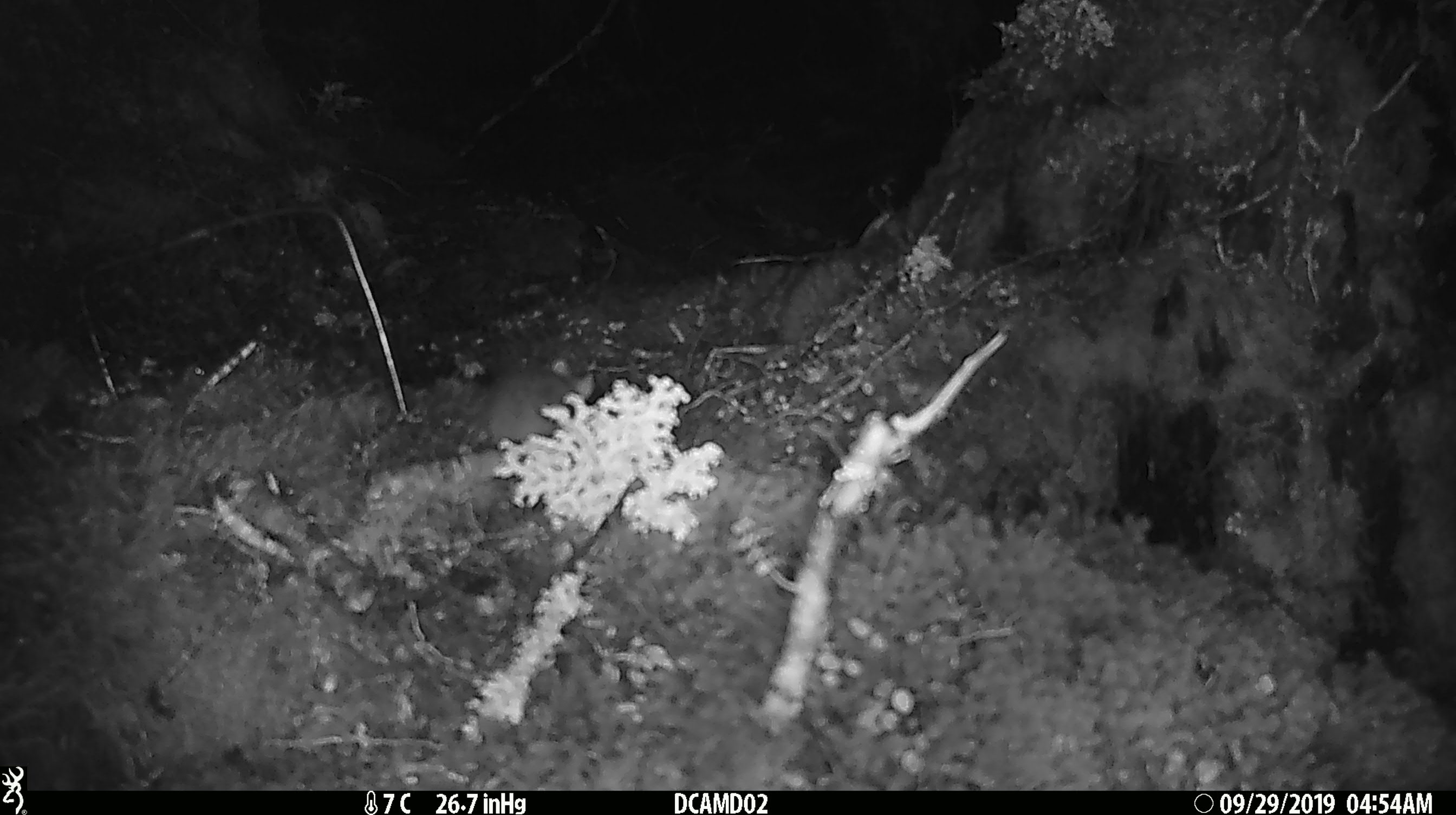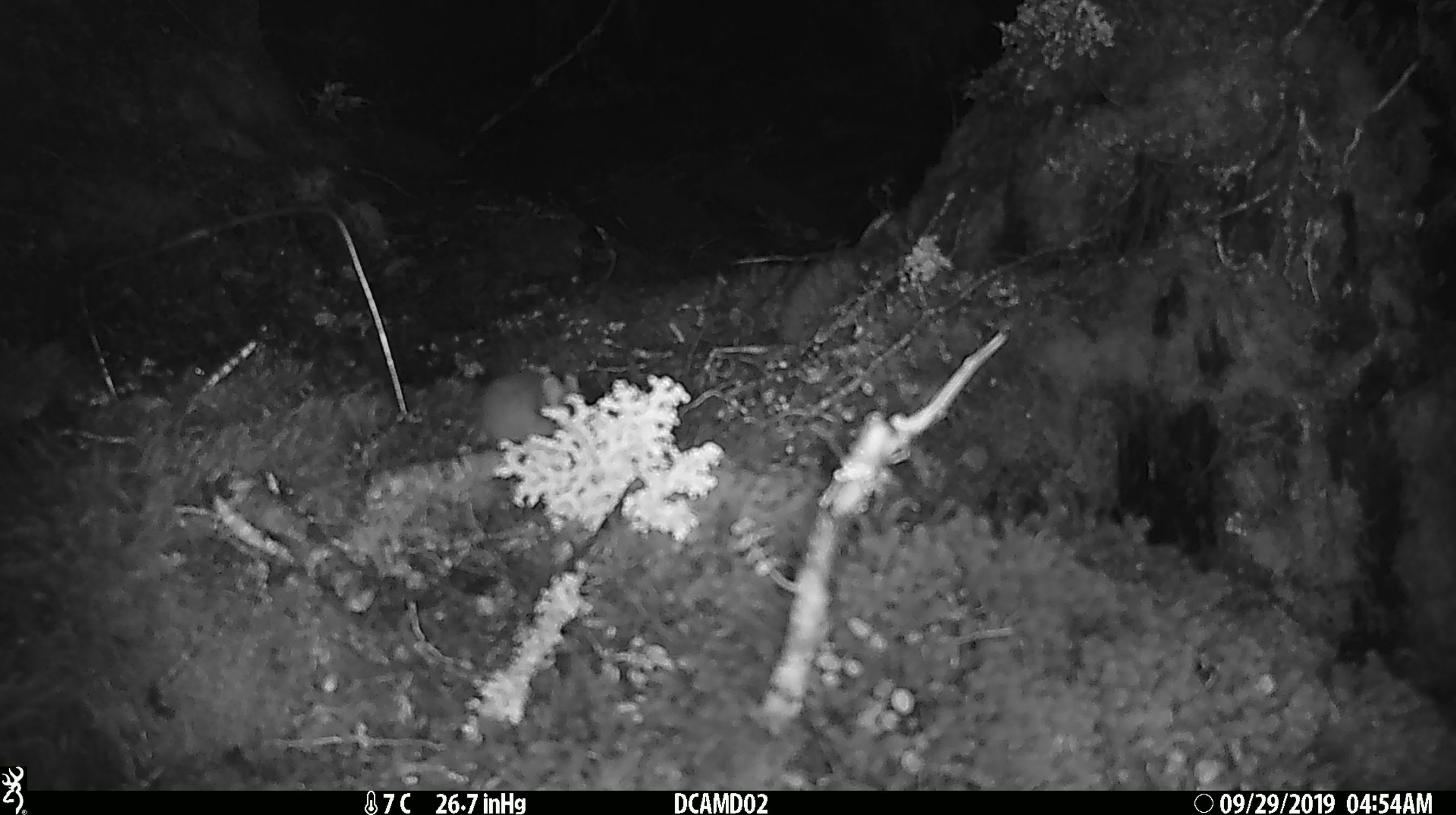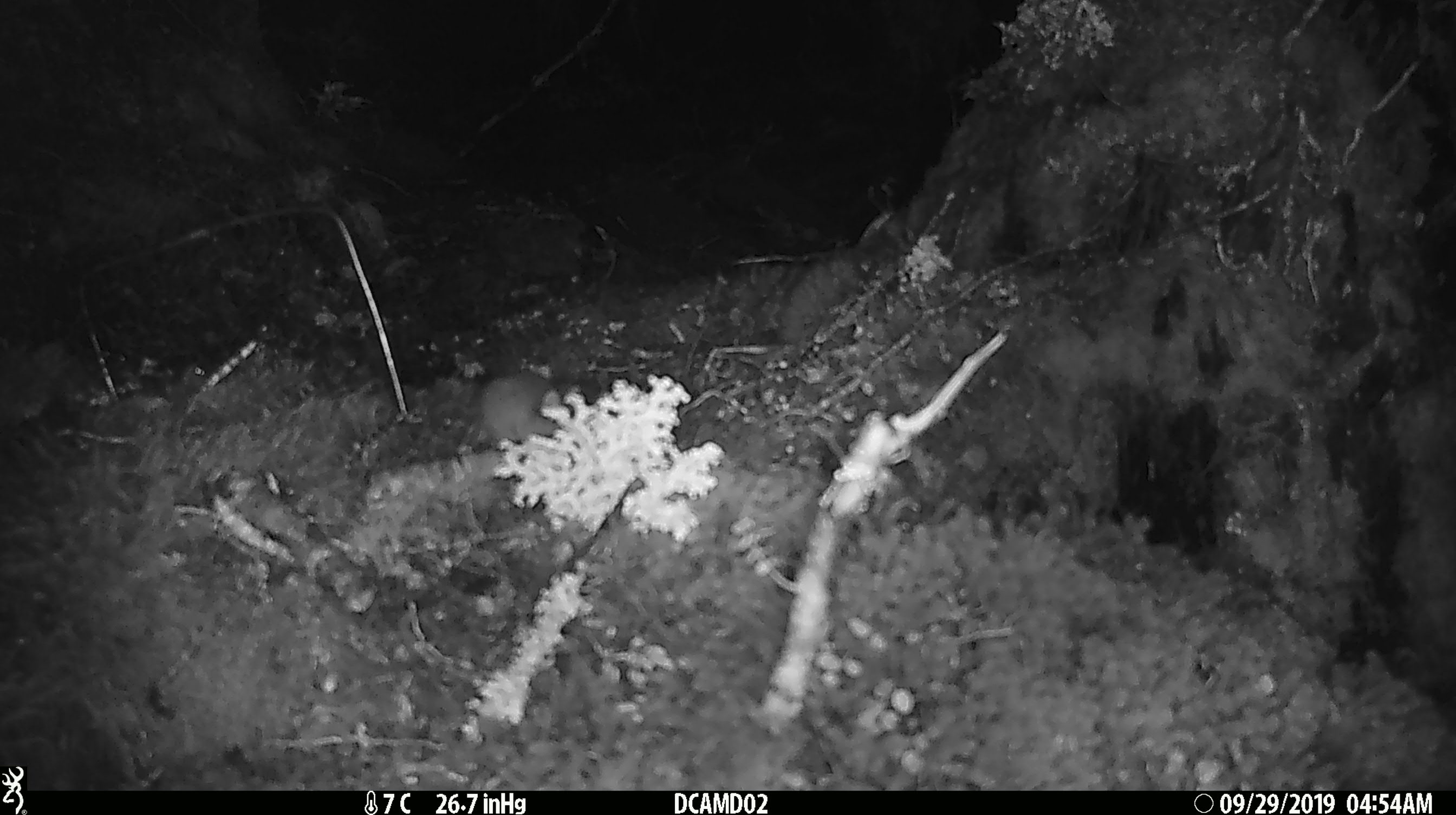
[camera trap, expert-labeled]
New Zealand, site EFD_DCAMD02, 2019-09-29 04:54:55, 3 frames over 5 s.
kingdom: Animalia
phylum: Chordata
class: Mammalia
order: Rodentia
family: Muridae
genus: Mus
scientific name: Mus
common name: mouse